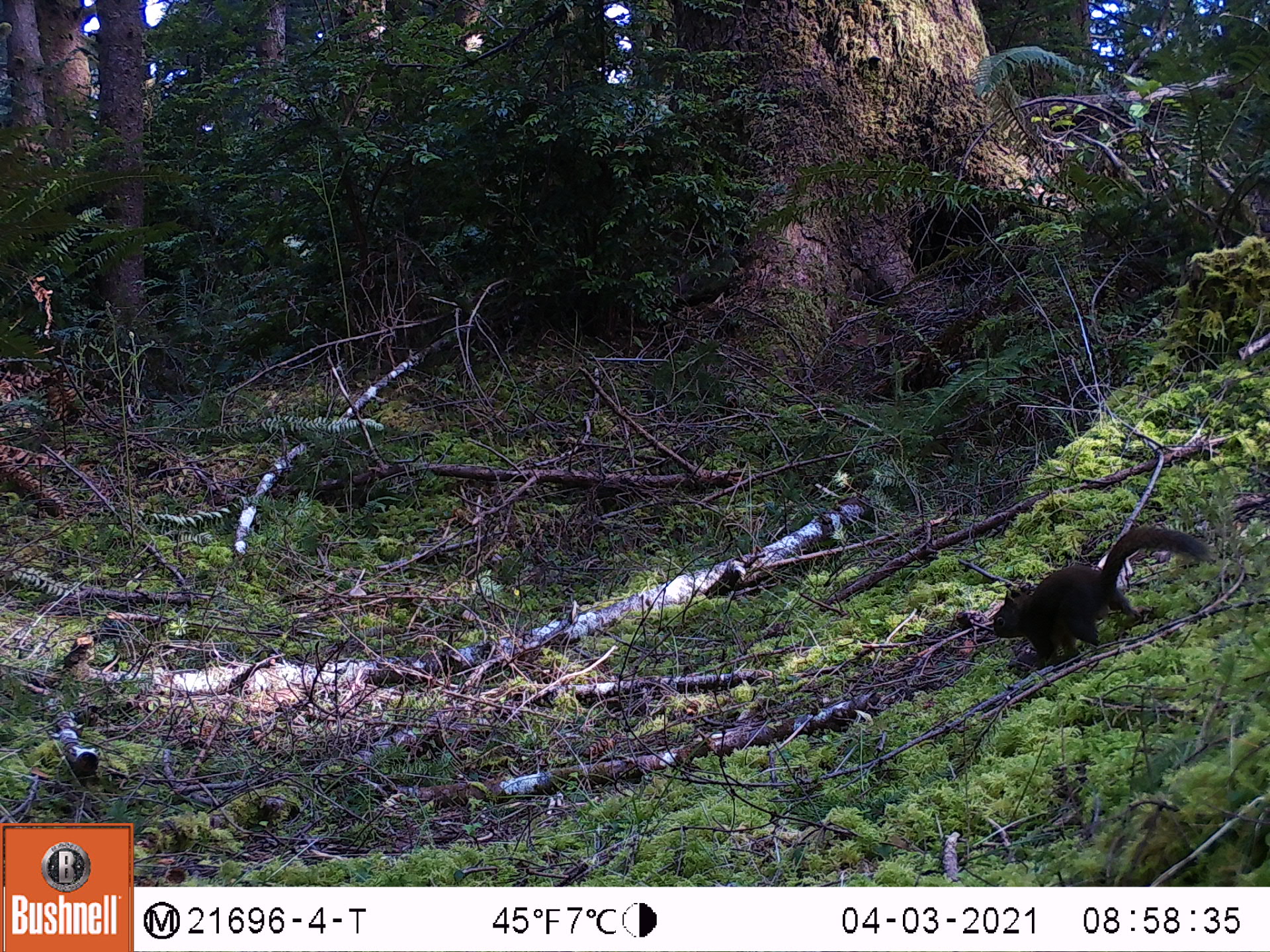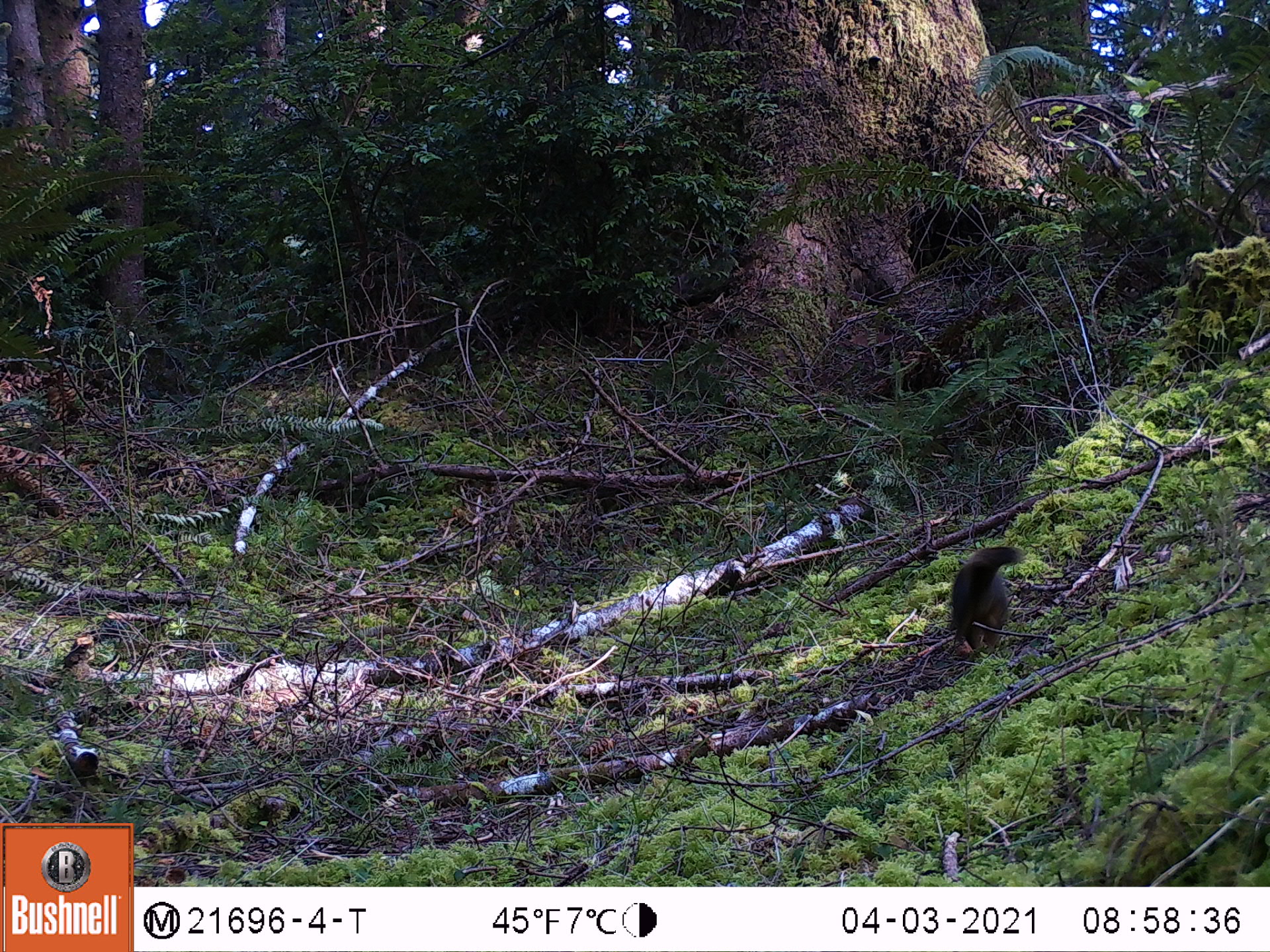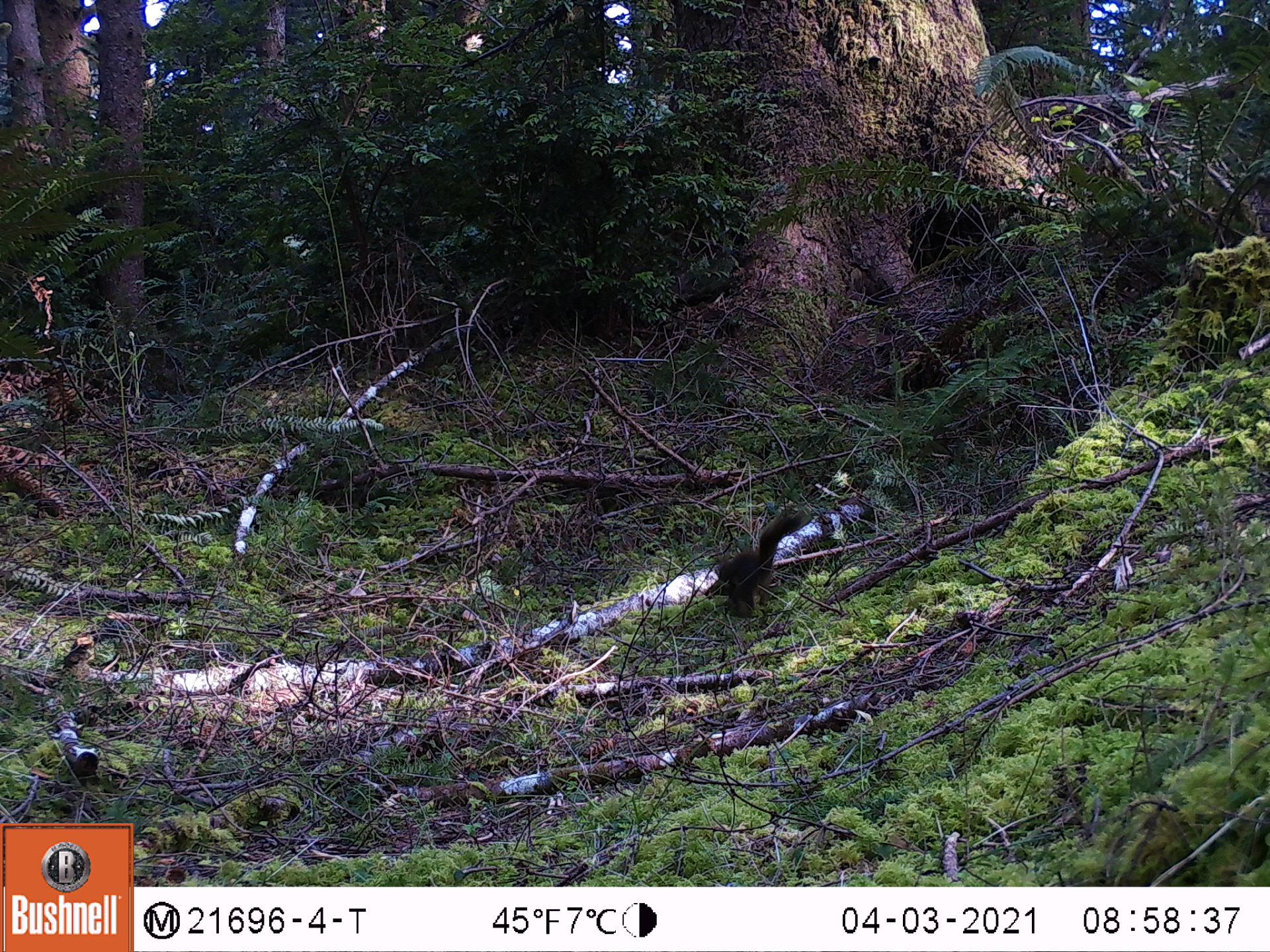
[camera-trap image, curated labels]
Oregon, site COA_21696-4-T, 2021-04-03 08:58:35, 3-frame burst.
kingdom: Animalia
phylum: Chordata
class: Mammalia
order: Rodentia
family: Sciuridae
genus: Tamiasciurus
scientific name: Tamiasciurus douglasii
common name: douglas squirrel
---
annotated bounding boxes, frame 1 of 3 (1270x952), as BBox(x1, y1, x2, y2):
douglas squirrel: BBox(984, 510, 1212, 684)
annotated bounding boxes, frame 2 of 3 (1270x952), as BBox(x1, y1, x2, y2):
douglas squirrel: BBox(925, 530, 1044, 671)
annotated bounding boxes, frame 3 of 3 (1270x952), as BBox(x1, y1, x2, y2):
douglas squirrel: BBox(699, 499, 817, 625)